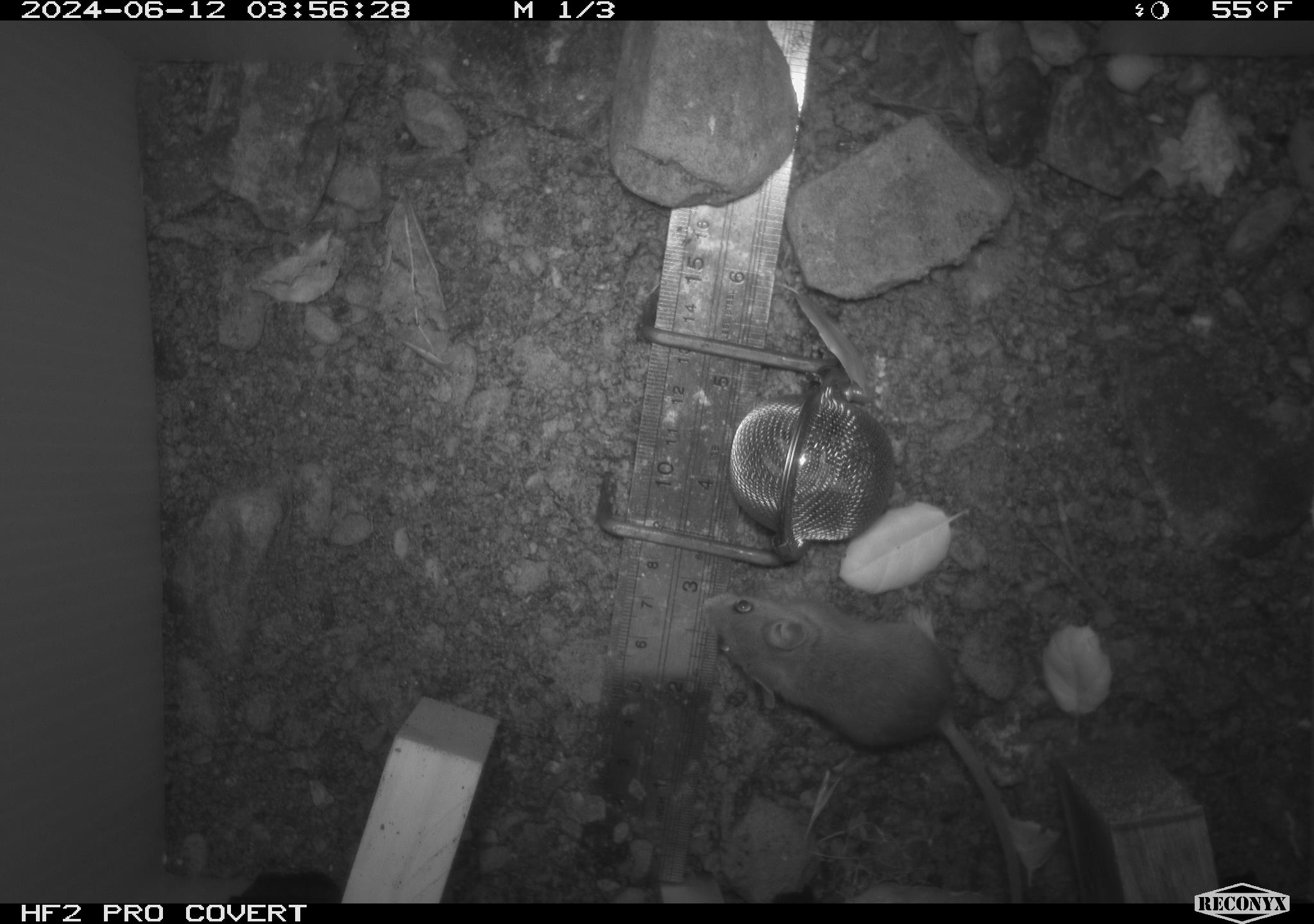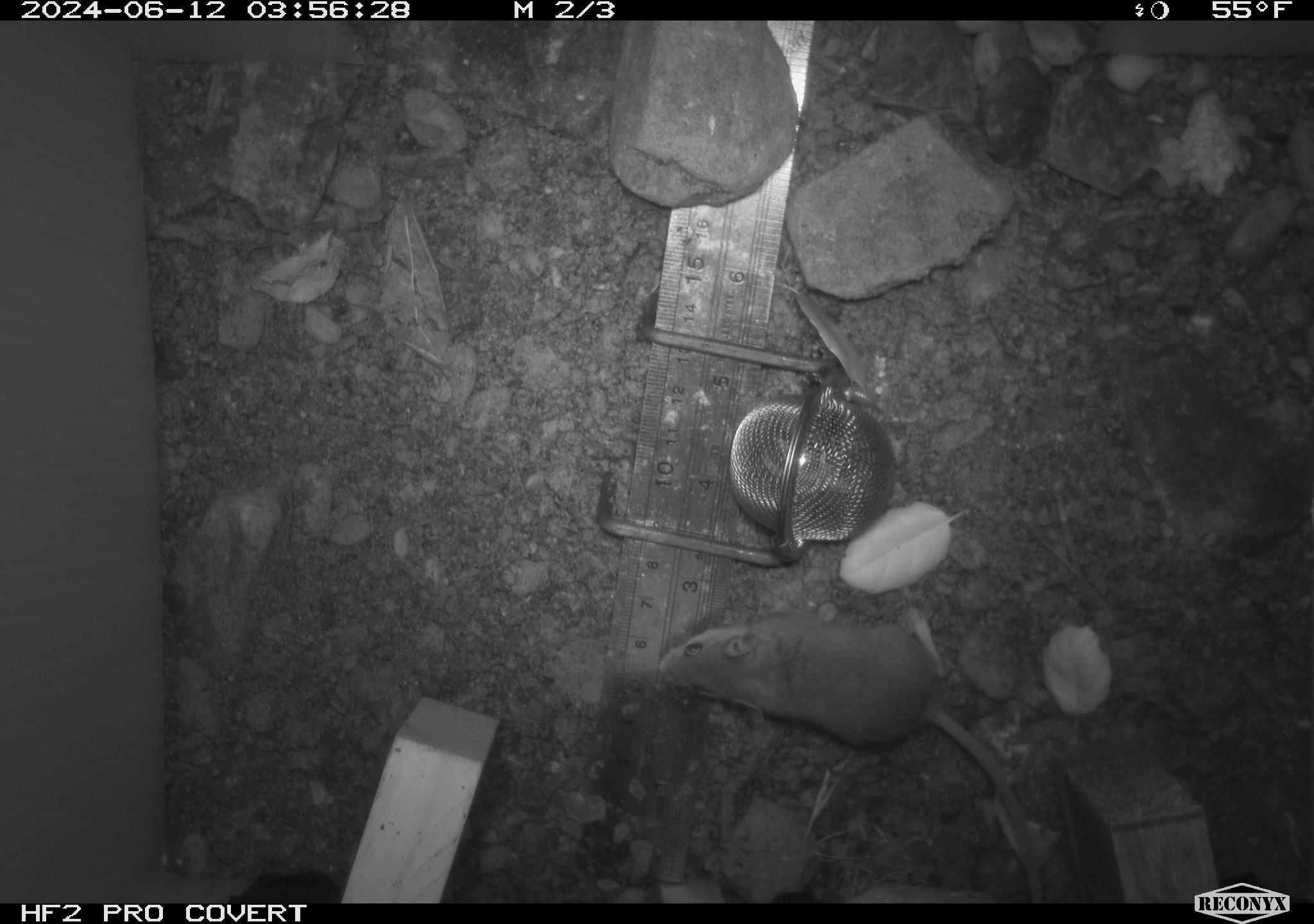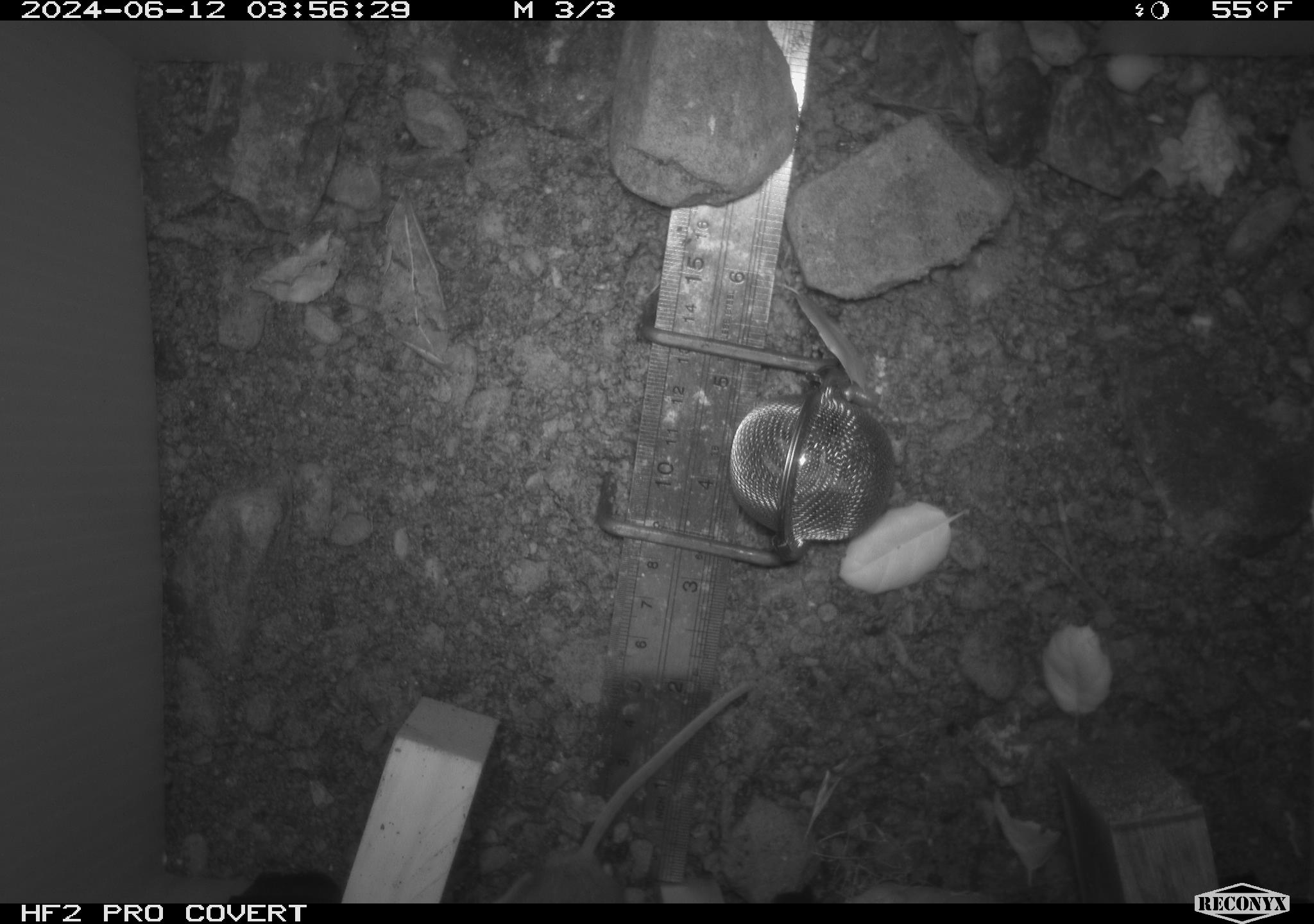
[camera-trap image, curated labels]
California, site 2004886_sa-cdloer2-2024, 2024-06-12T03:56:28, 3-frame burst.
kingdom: Animalia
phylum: Chordata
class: Mammalia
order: Rodentia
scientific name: Rodentia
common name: mouse species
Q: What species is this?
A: Mouse species (Rodentia).